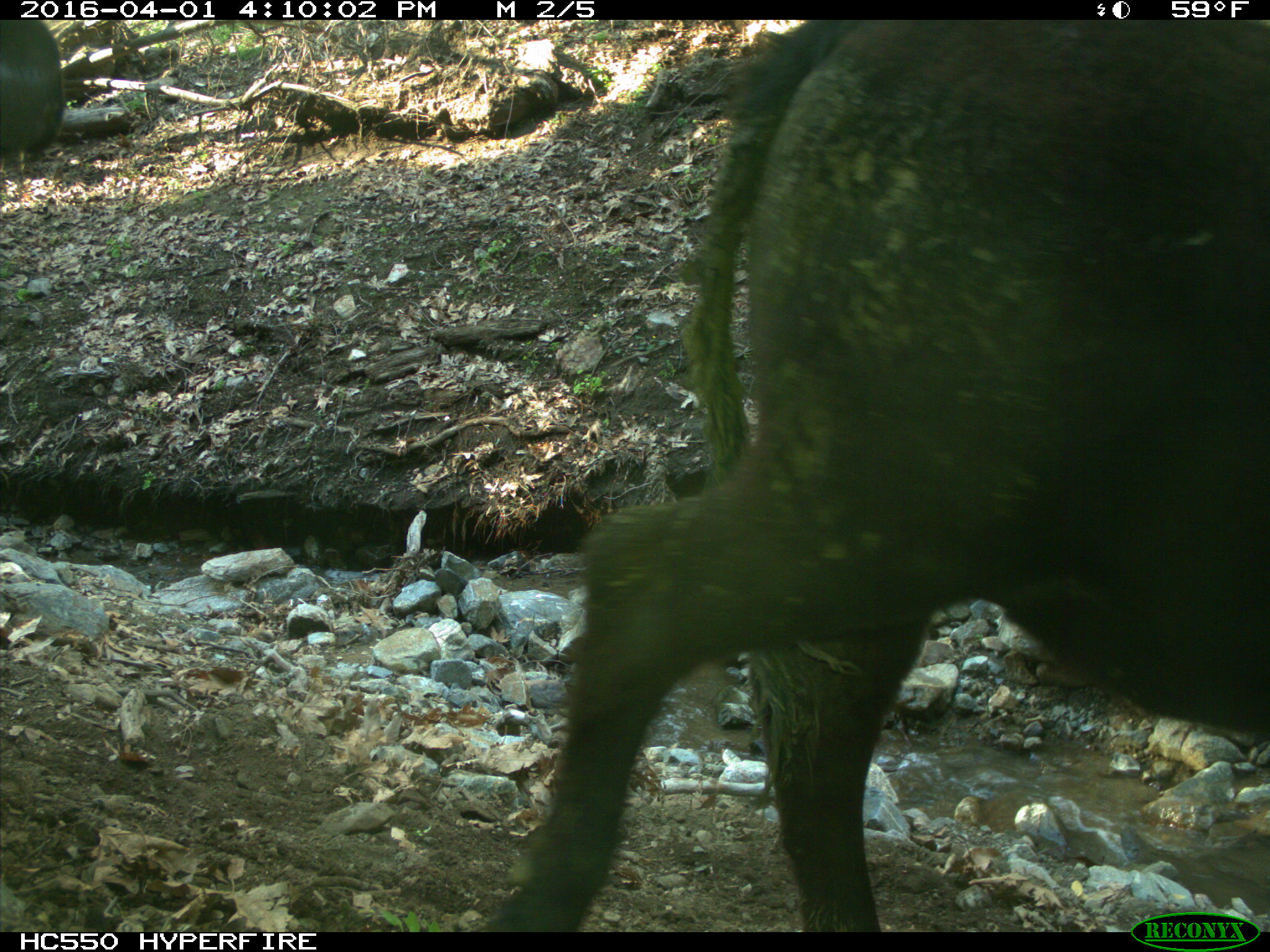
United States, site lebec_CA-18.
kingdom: Animalia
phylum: Chordata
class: Mammalia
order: Artiodactyla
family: Bovidae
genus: Bos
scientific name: Bos taurus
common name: domestic cow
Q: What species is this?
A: Bos taurus (domestic cow).